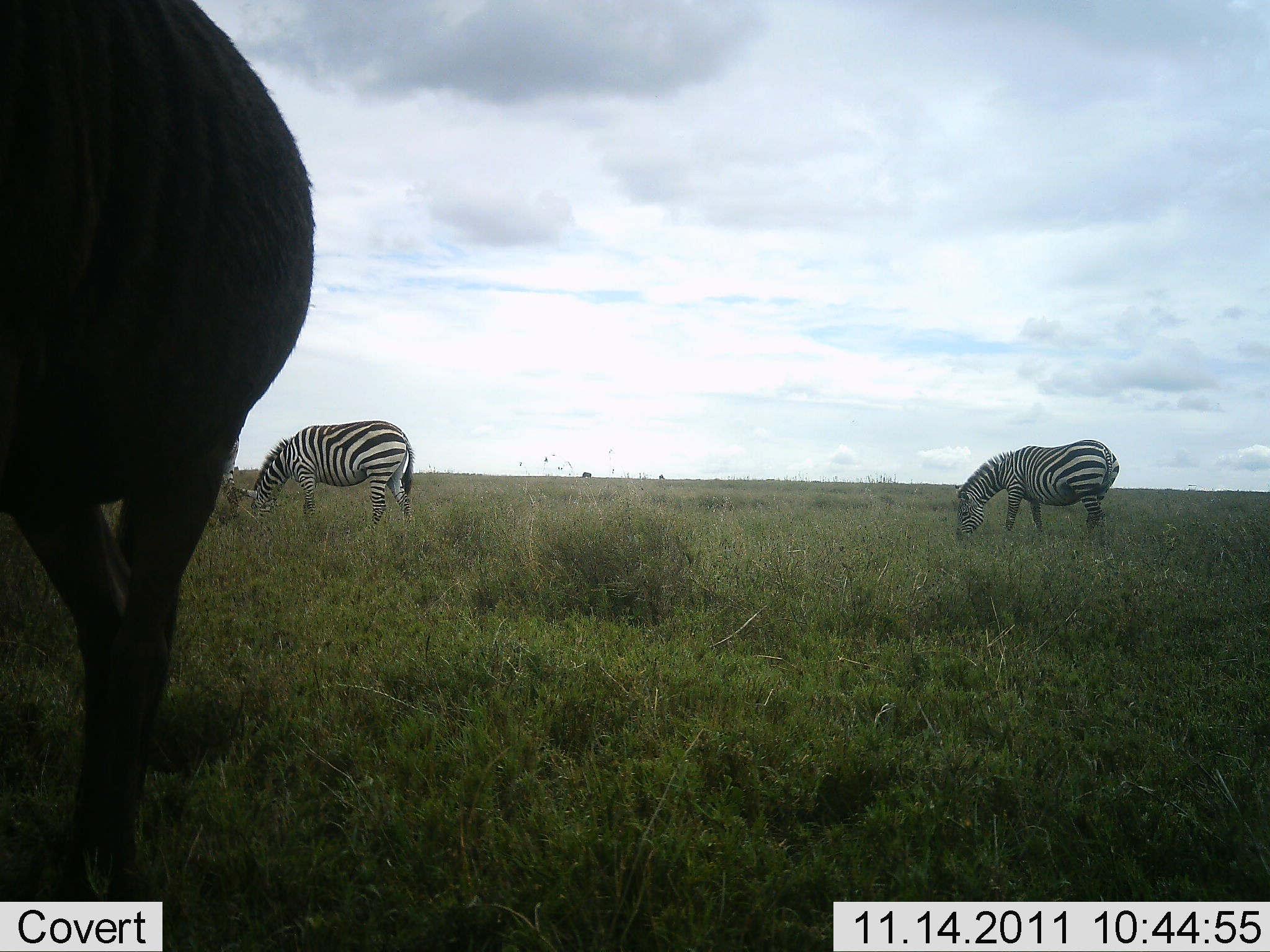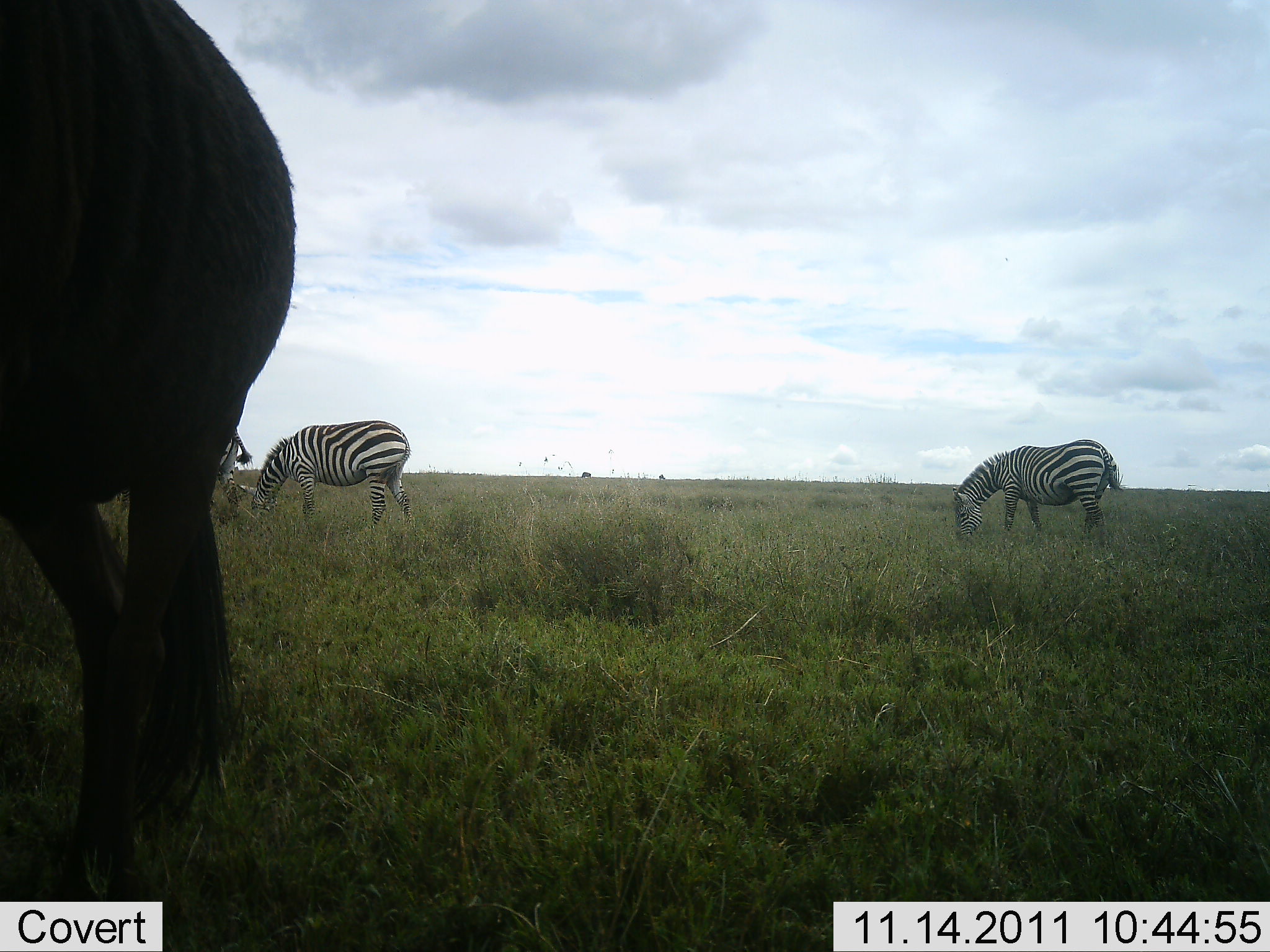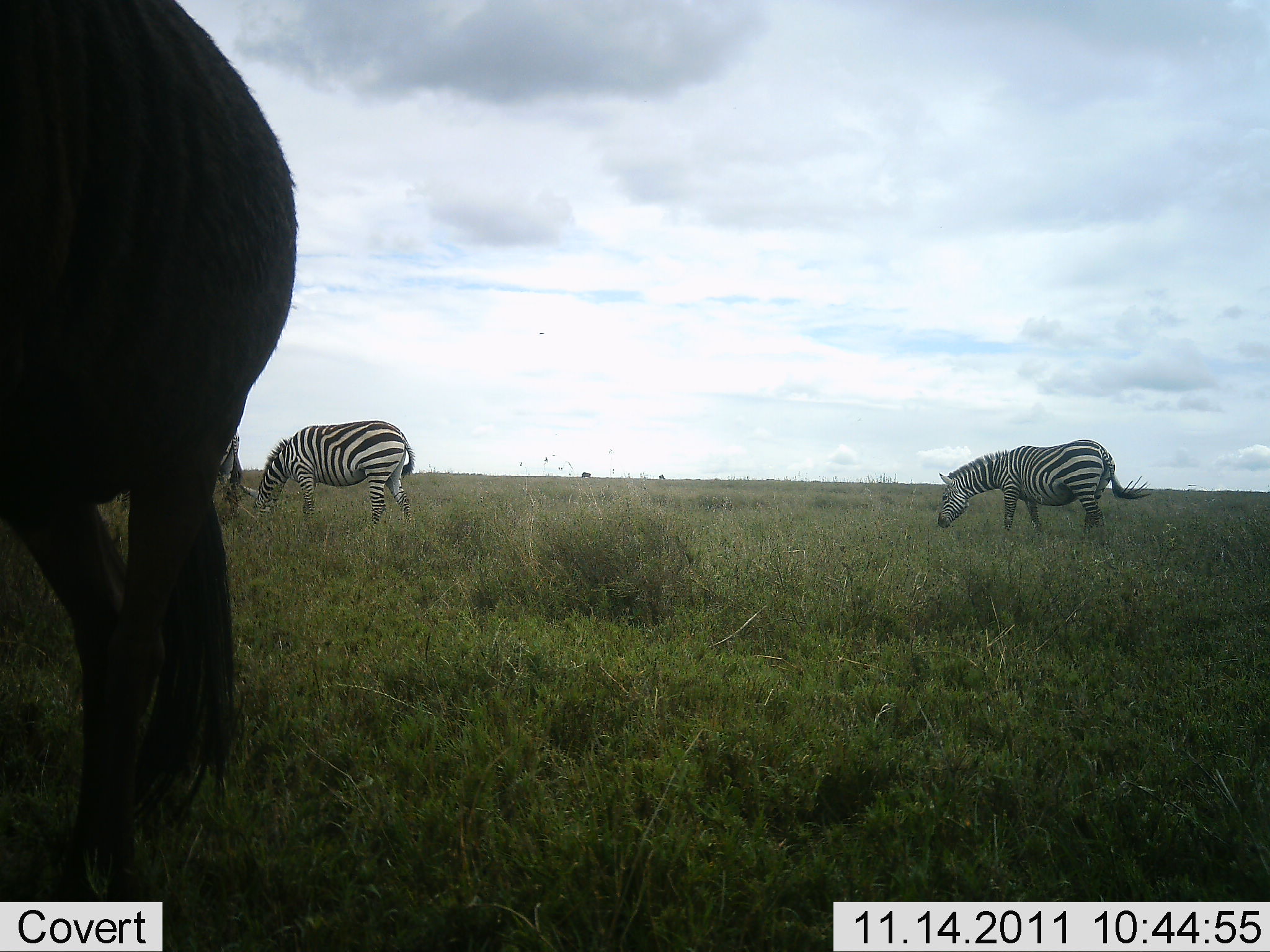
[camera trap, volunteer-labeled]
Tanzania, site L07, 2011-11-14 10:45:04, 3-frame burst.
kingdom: Animalia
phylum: Chordata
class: Mammalia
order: Perissodactyla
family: Equidae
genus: Equus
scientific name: Equus quagga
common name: plains zebra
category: zebra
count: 3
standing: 10%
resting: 0%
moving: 0%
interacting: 0%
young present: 0%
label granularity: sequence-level